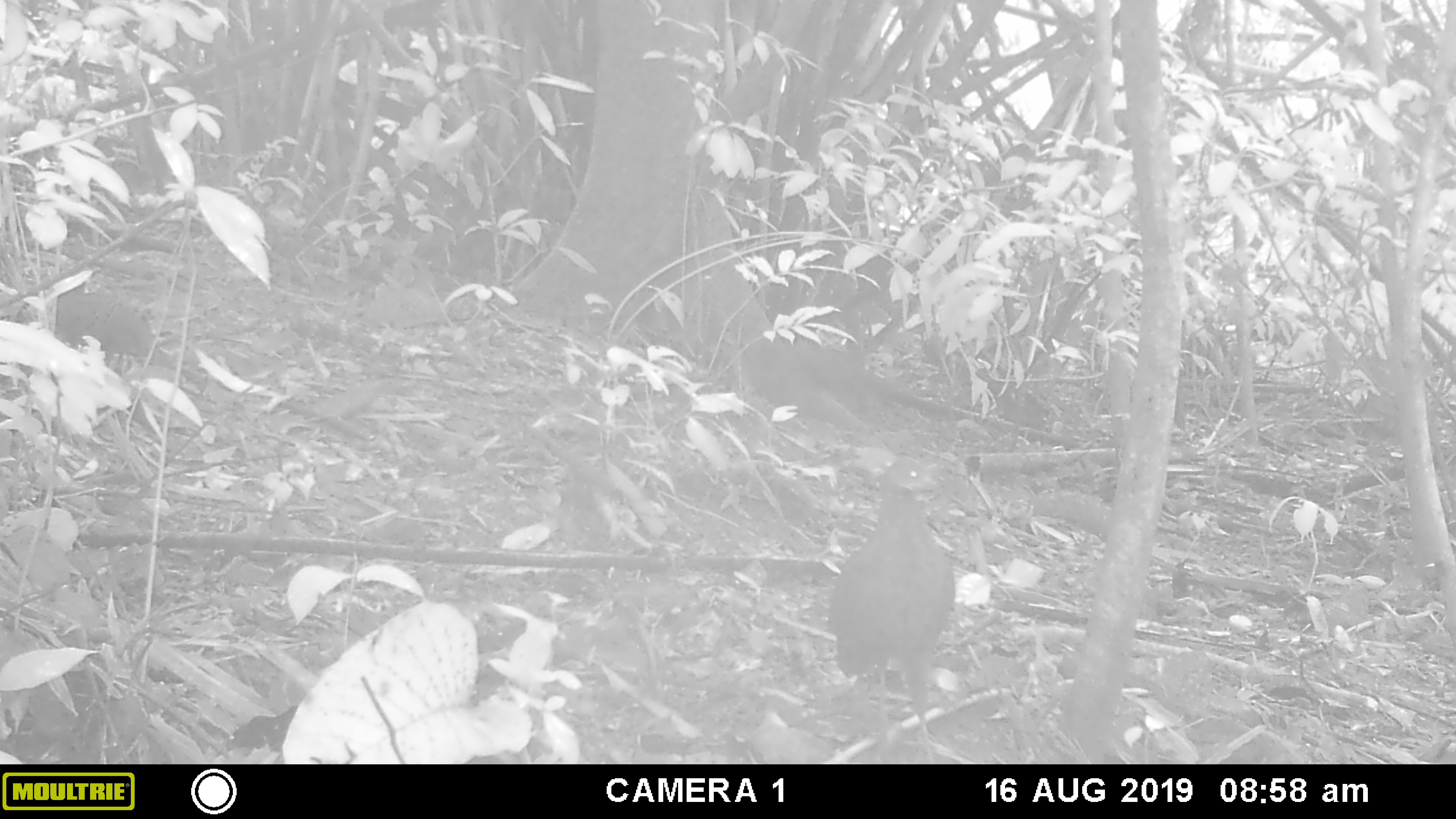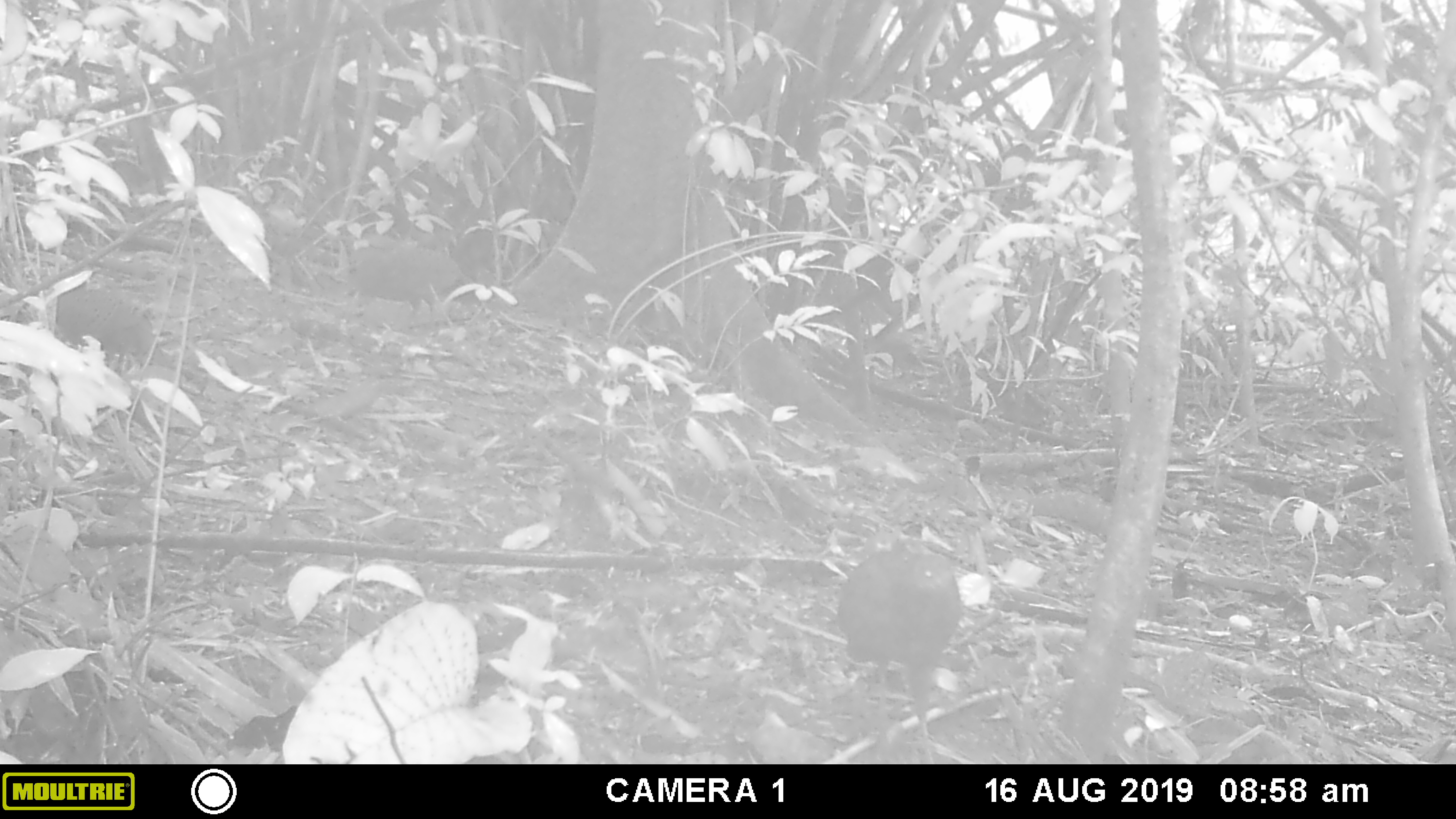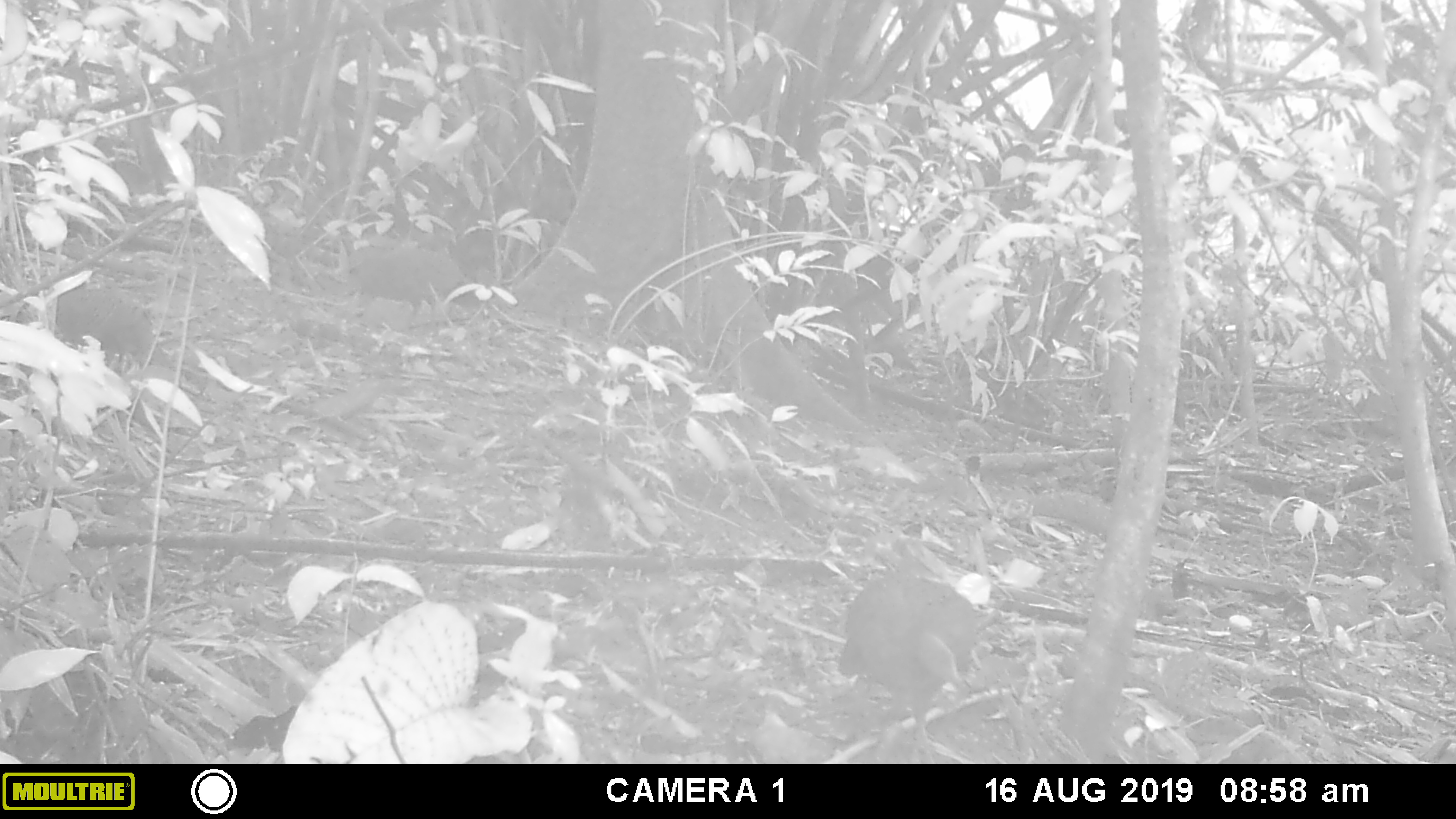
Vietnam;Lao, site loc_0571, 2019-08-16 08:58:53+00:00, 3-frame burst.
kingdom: Animalia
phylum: Chordata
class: Aves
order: Galliformes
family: Phasianidae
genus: Polyplectron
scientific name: Polyplectron bicalcaratum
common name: gray peacock-pheasant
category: grey peacock pheasant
Grey peacock pheasant (gray peacock-pheasant) (Polyplectron bicalcaratum). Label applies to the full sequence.